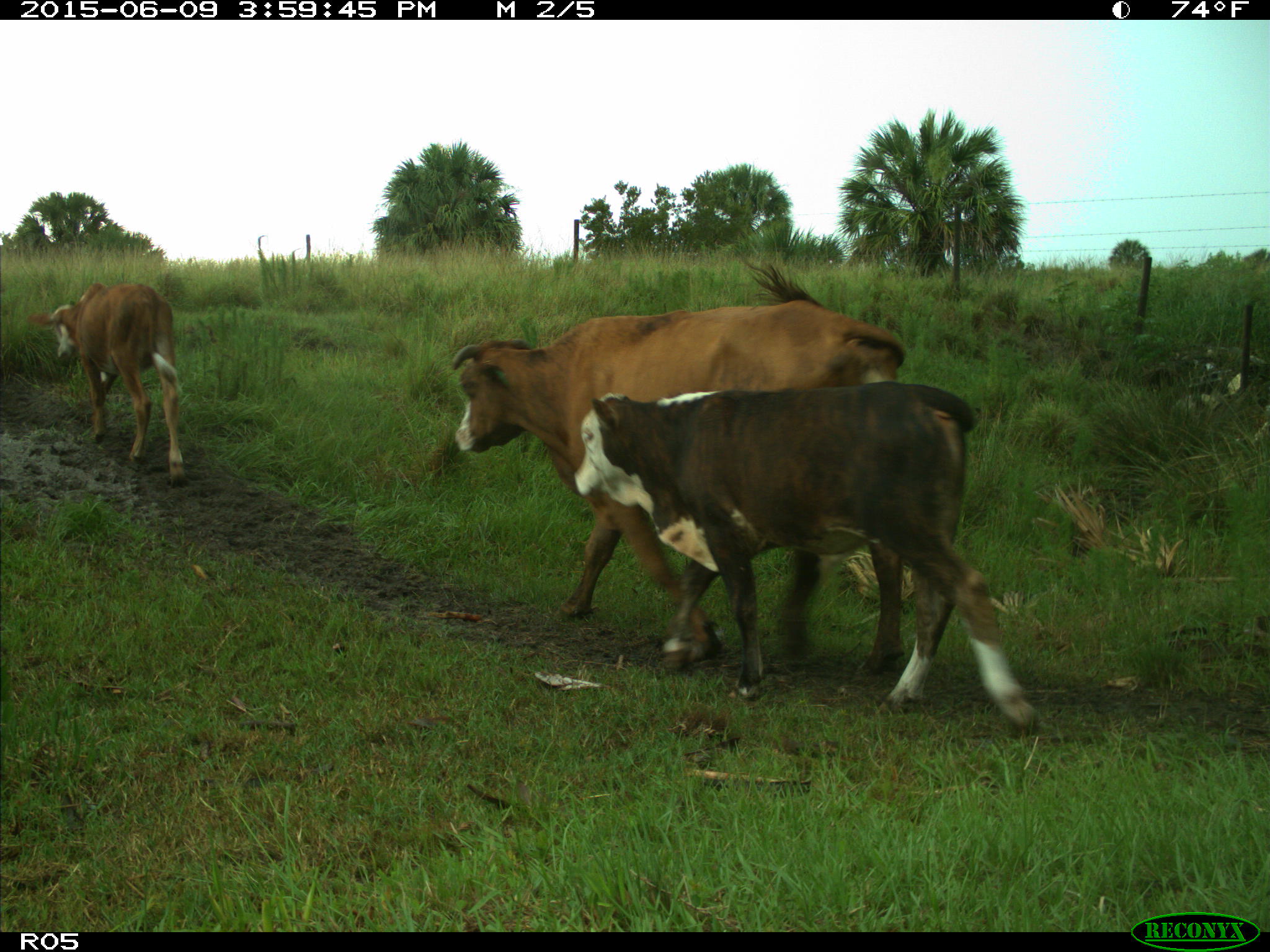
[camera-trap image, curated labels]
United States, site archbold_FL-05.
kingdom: Animalia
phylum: Chordata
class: Mammalia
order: Artiodactyla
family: Bovidae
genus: Bos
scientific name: Bos taurus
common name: domestic cow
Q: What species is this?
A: Bos taurus (domestic cow).